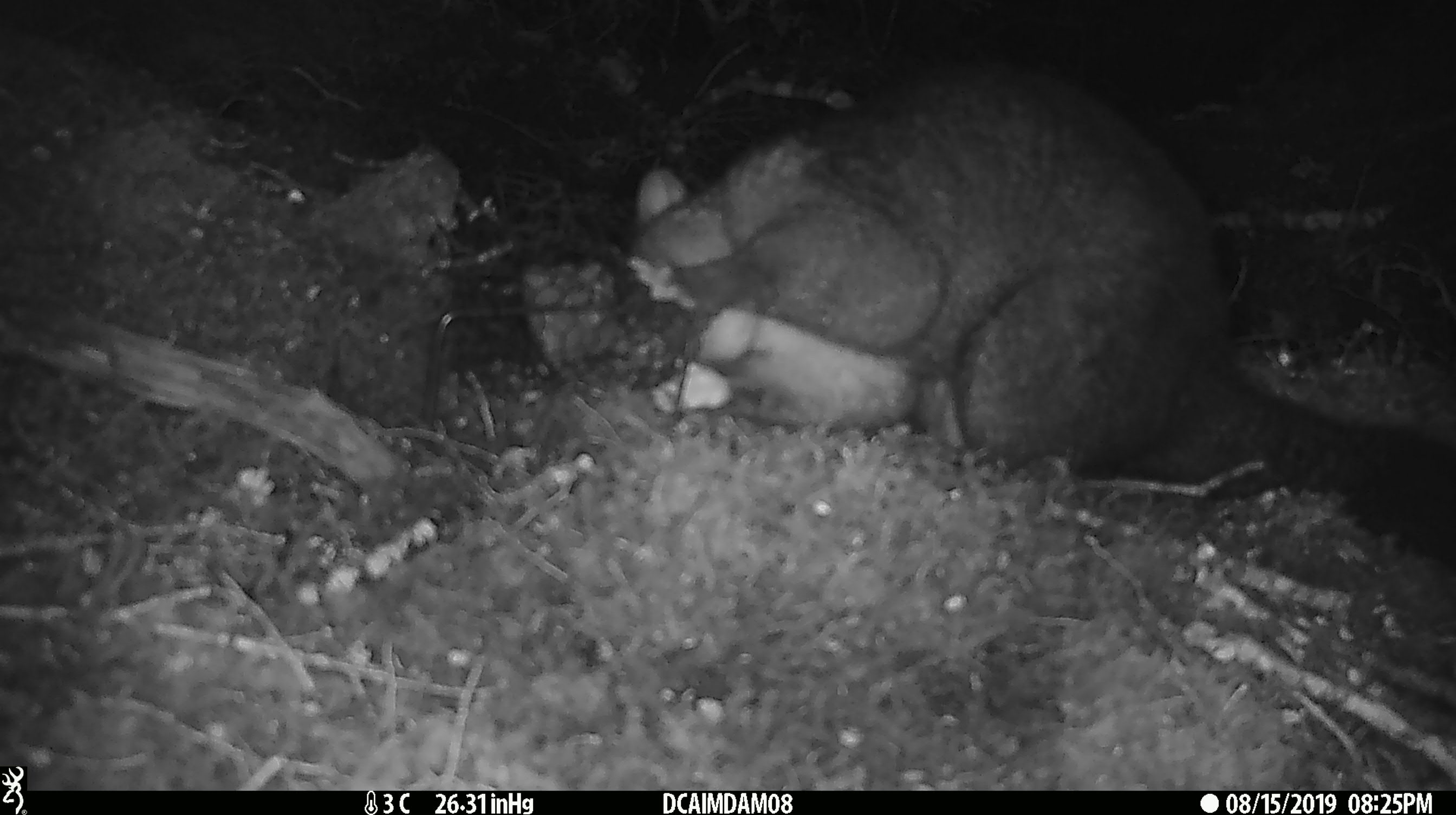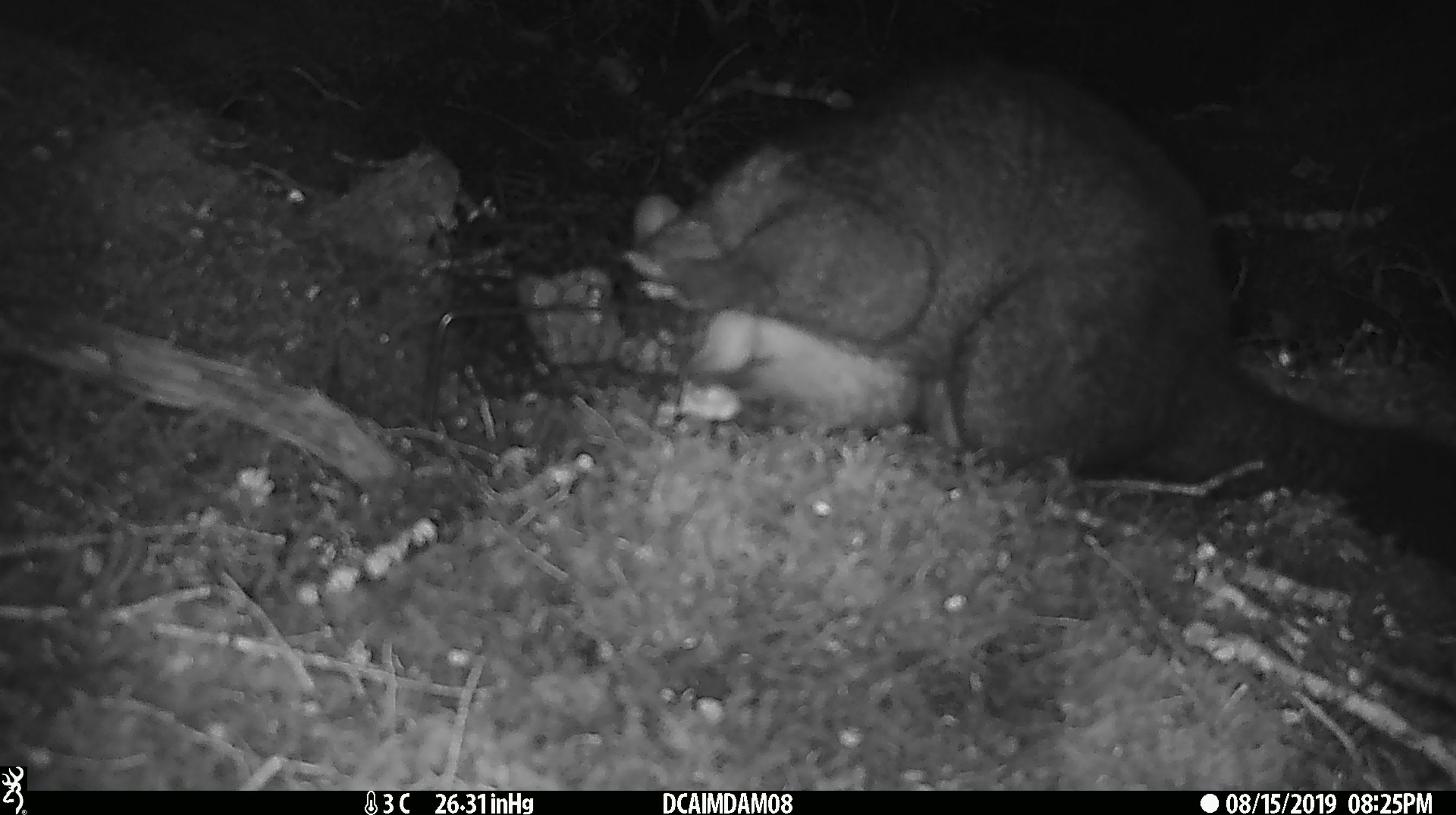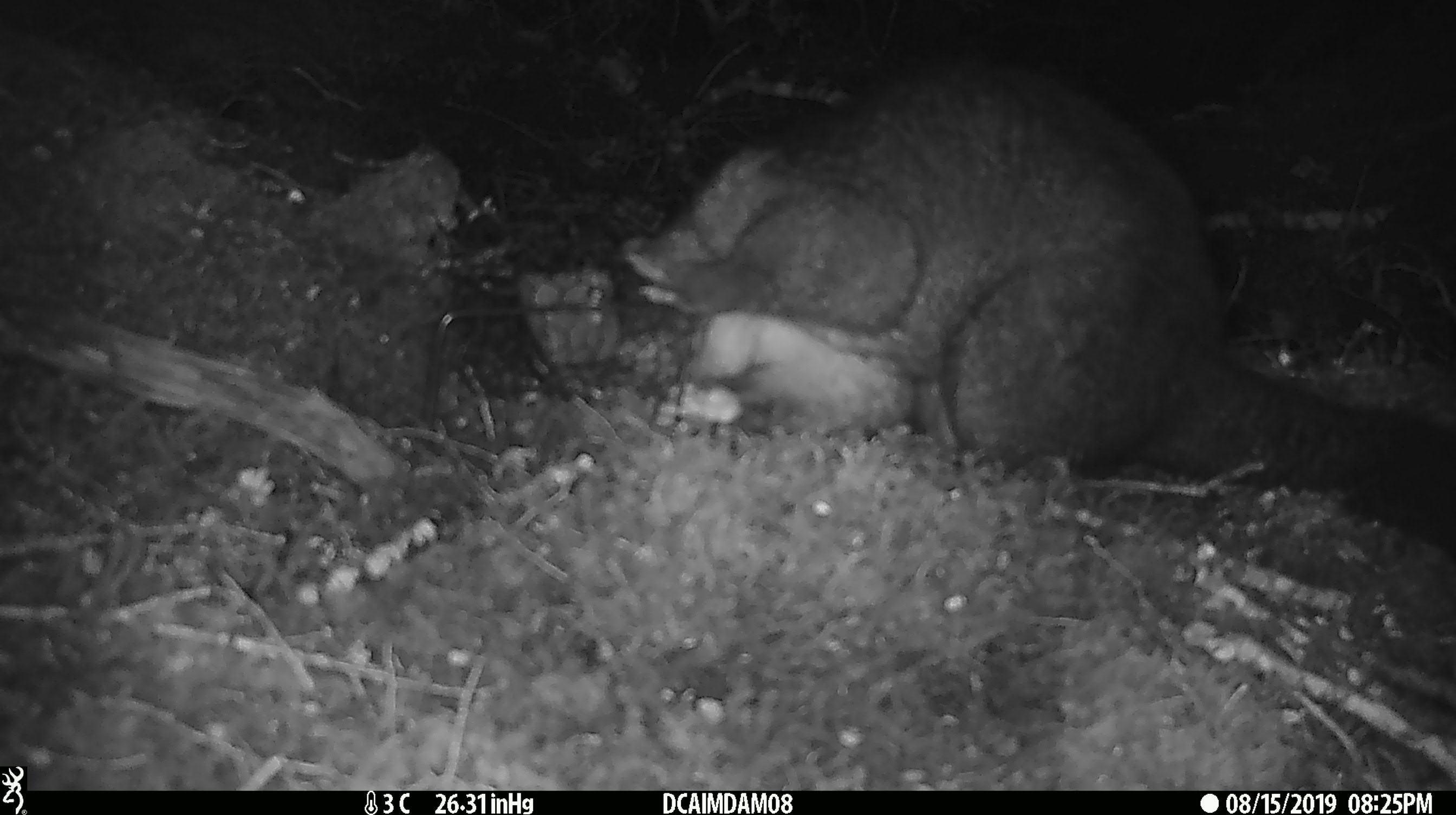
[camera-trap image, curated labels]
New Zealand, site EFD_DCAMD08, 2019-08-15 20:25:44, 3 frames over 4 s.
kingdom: Animalia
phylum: Chordata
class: Mammalia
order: Diprotodontia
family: Phalangeridae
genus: Trichosurus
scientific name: Trichosurus vulpecula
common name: common brushtail possum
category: possum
Possum (common brushtail possum) (Trichosurus vulpecula).